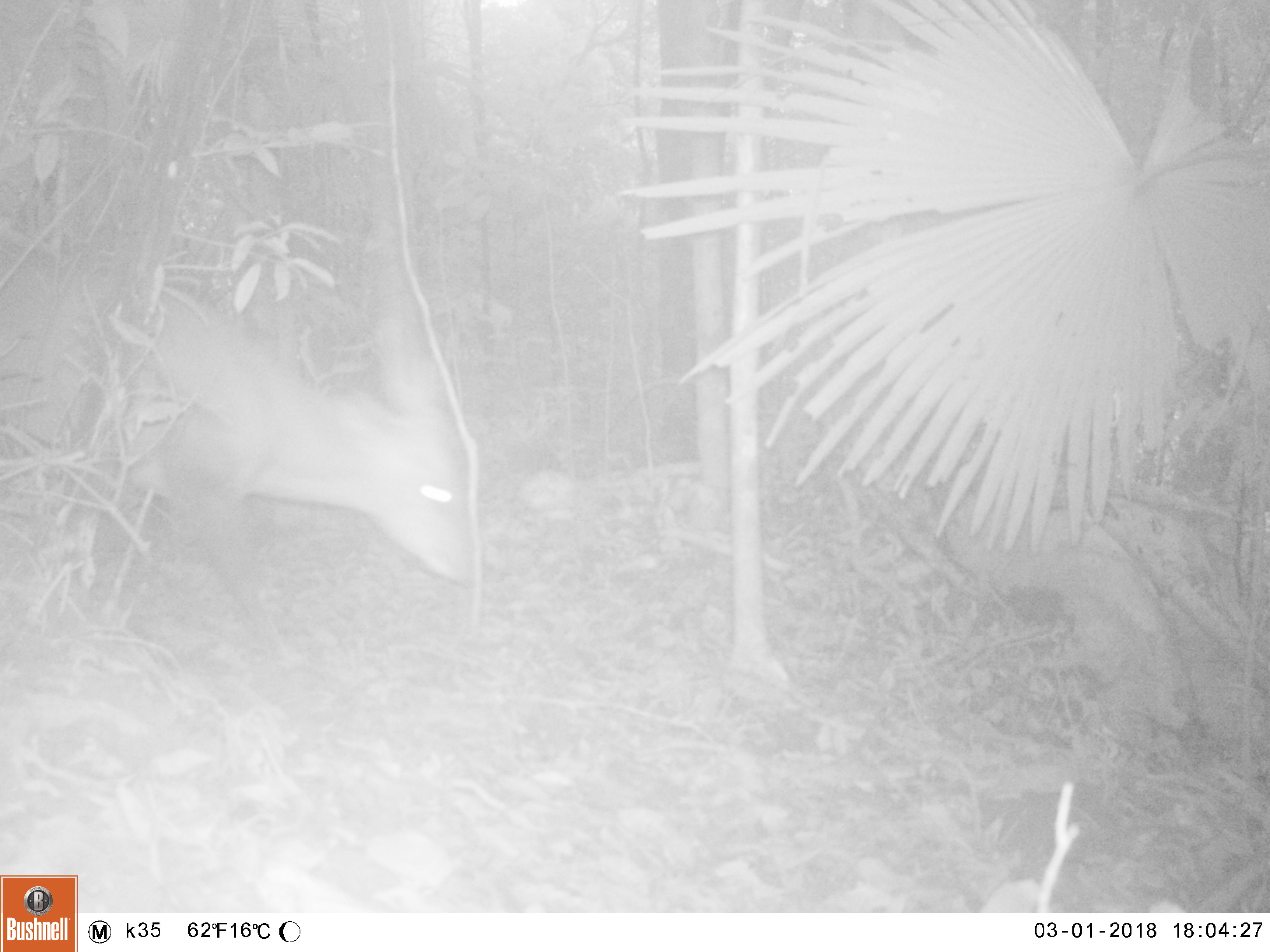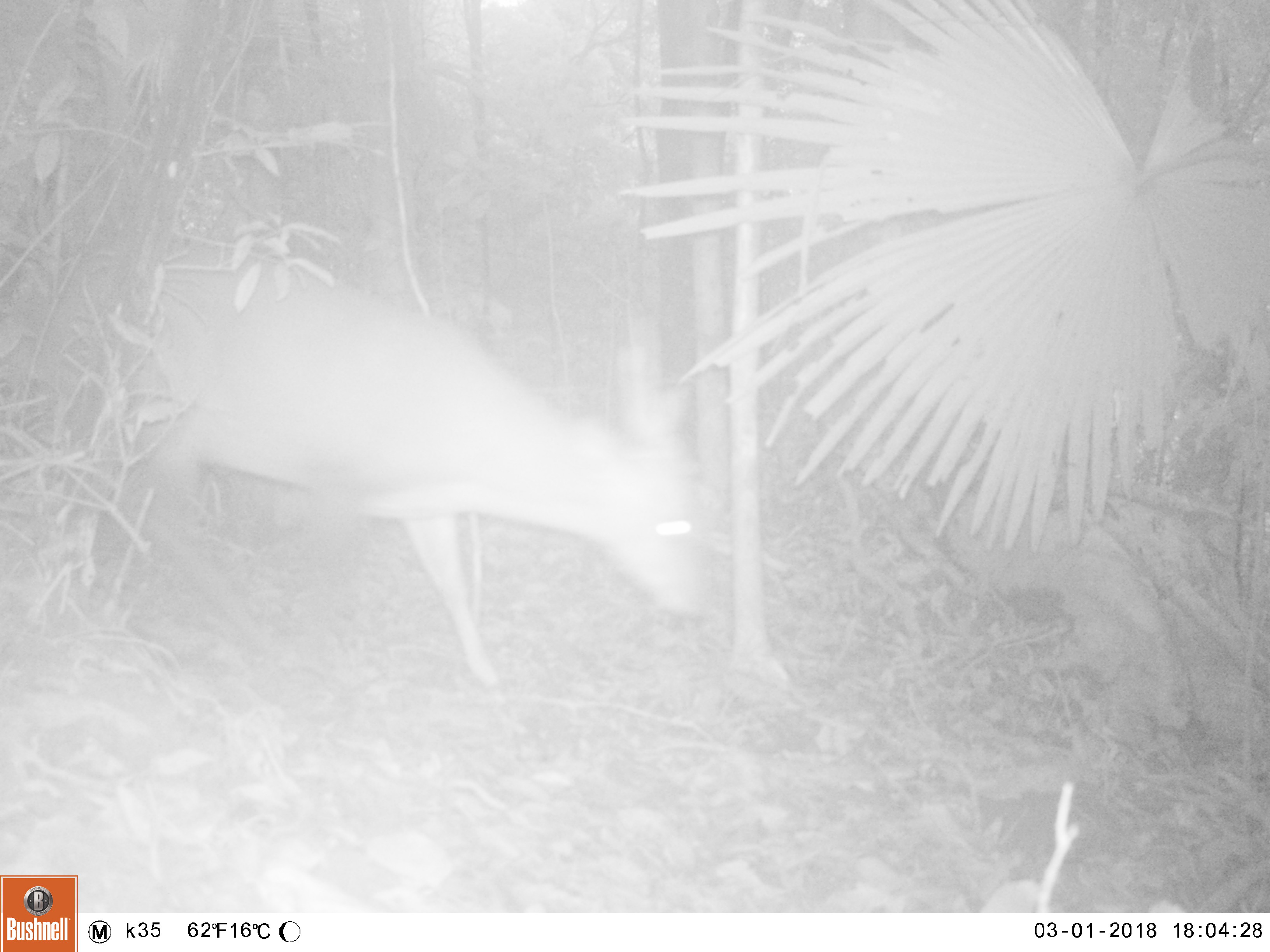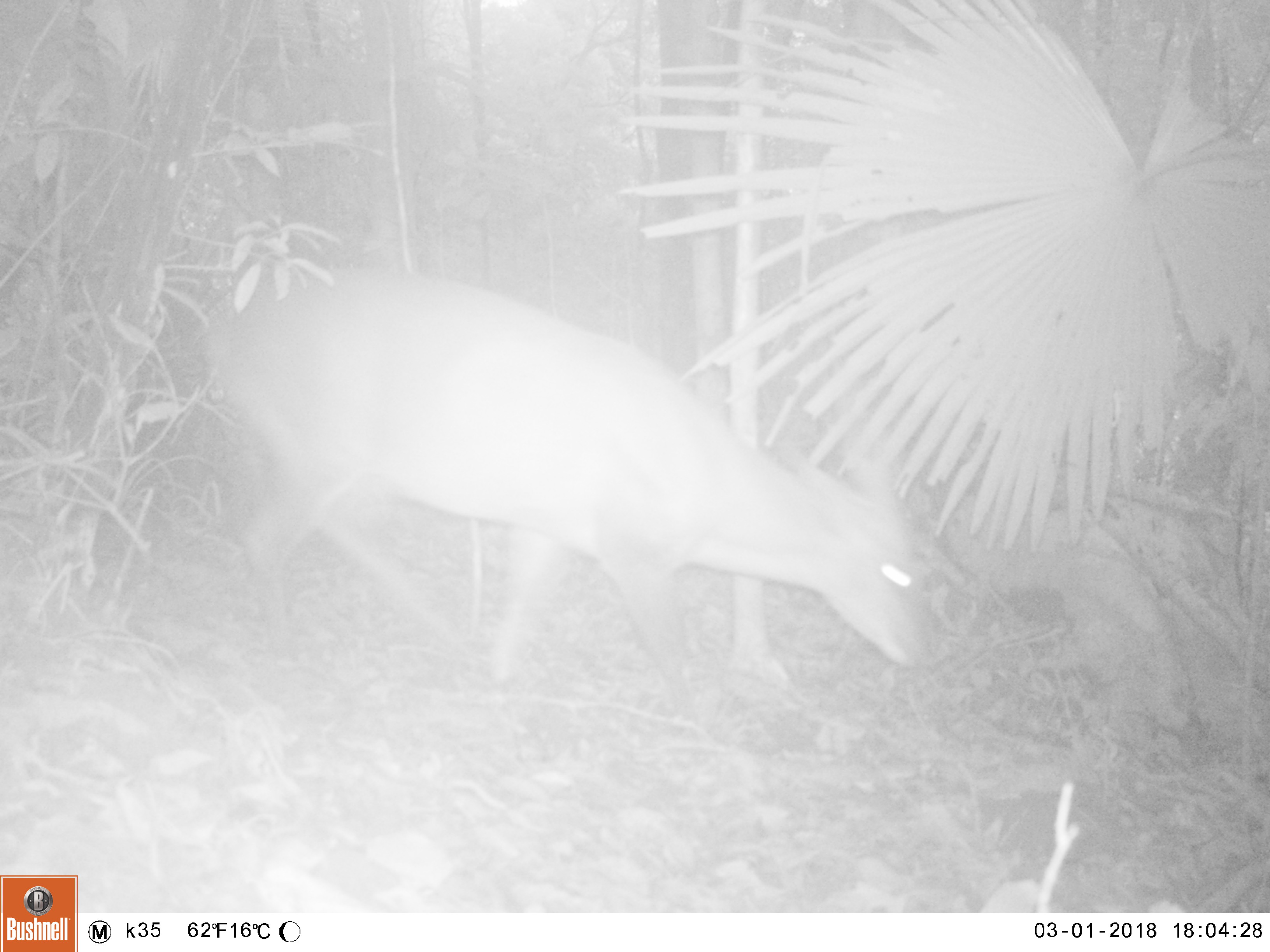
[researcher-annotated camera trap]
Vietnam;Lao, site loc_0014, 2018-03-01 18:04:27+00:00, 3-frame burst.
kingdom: Animalia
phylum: Chordata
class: Mammalia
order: Artiodactyla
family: Cervidae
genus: Muntiacus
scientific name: Muntiacus vuquangensis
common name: large-antlered muntjac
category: large antlered muntjac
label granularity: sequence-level